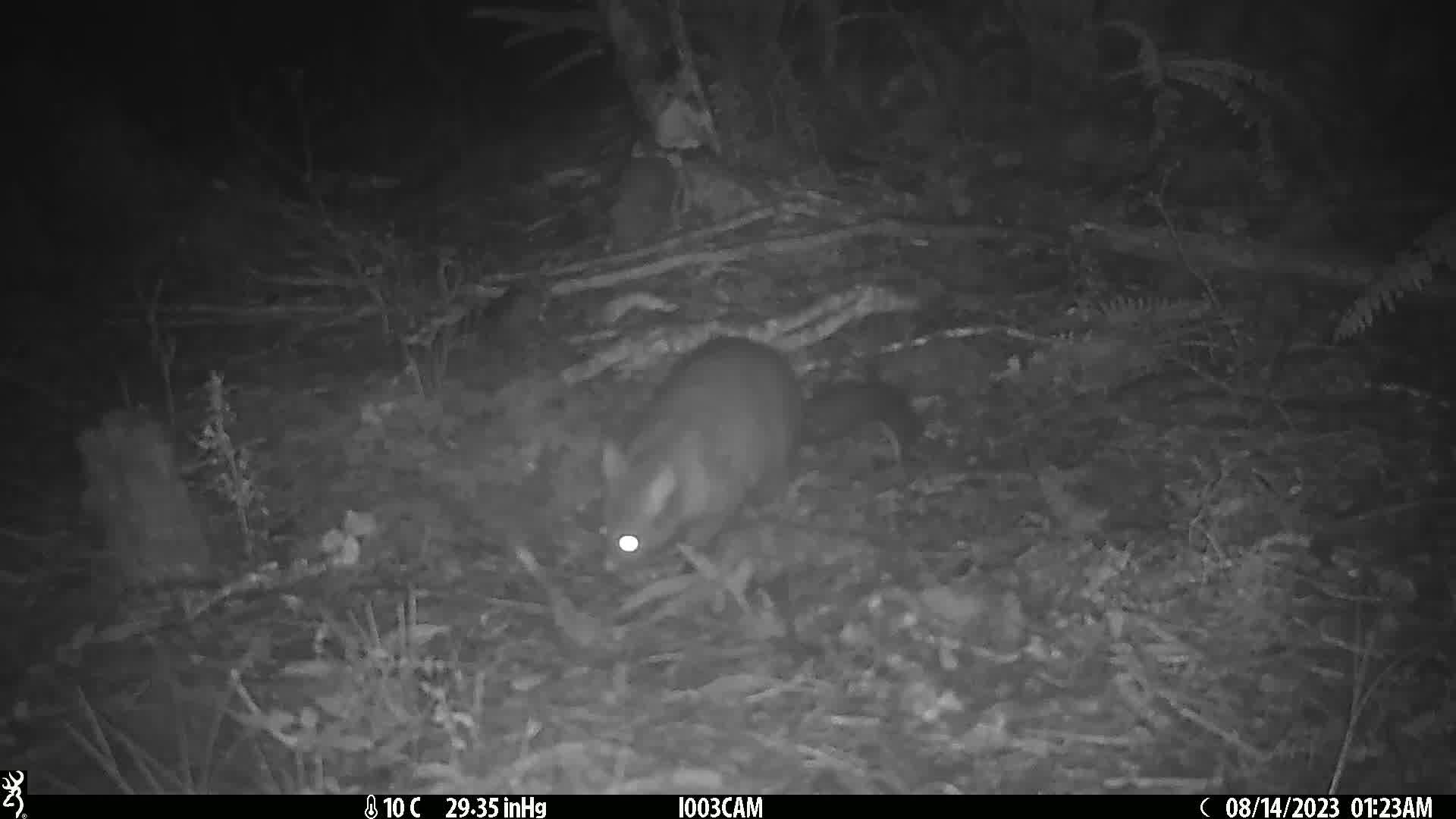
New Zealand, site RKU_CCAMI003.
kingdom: Animalia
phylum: Chordata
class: Mammalia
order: Diprotodontia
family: Phalangeridae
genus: Trichosurus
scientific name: Trichosurus vulpecula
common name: common brushtail possum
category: possum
Possum (common brushtail possum) (Trichosurus vulpecula).